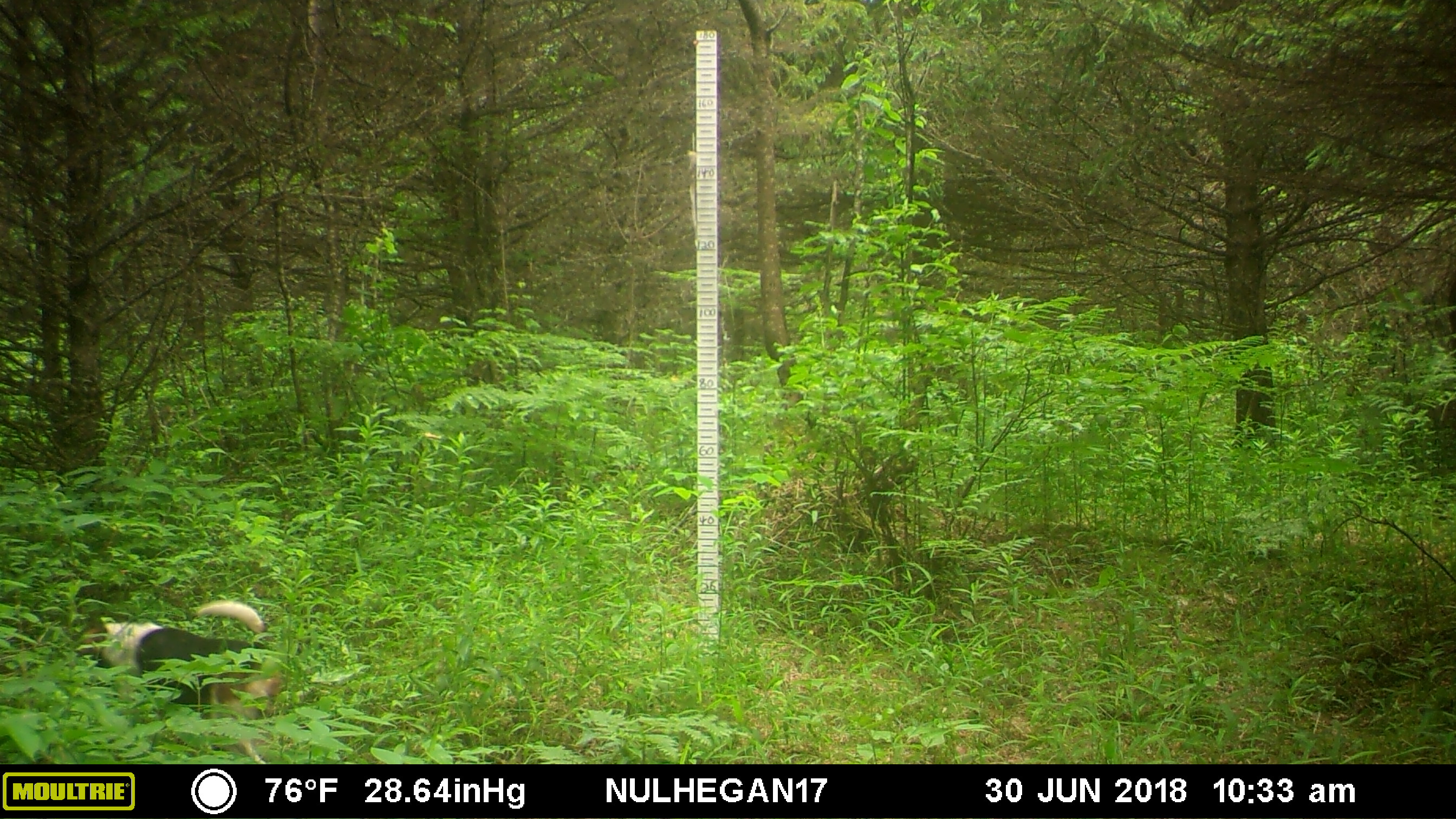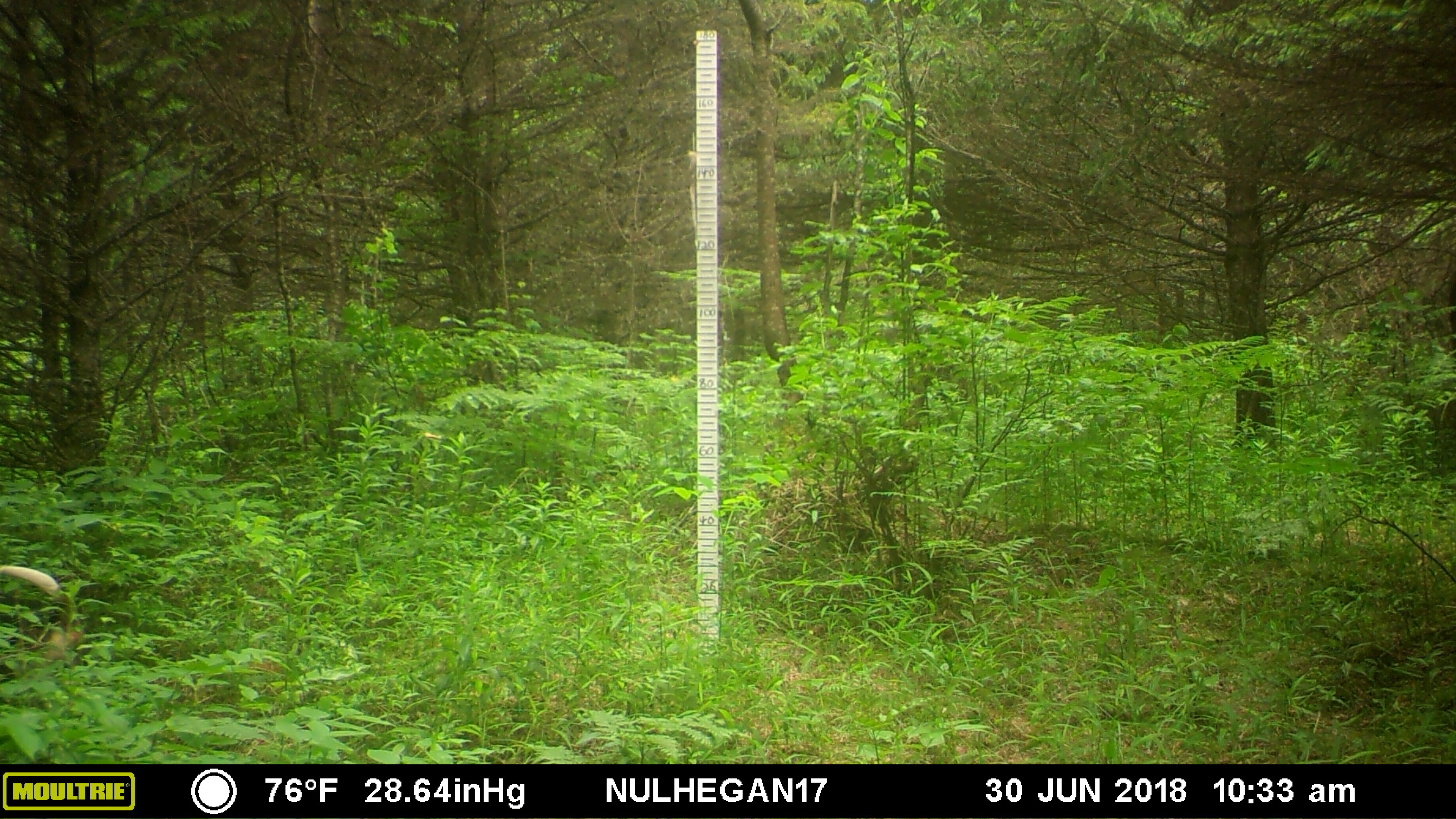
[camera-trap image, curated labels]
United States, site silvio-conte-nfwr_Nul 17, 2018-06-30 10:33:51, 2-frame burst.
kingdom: Animalia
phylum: Chordata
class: Mammalia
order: Carnivora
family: Canidae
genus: Canis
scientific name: Canis familiaris familiaris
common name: domestic dog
Domestic dog (Canis familiaris familiaris).